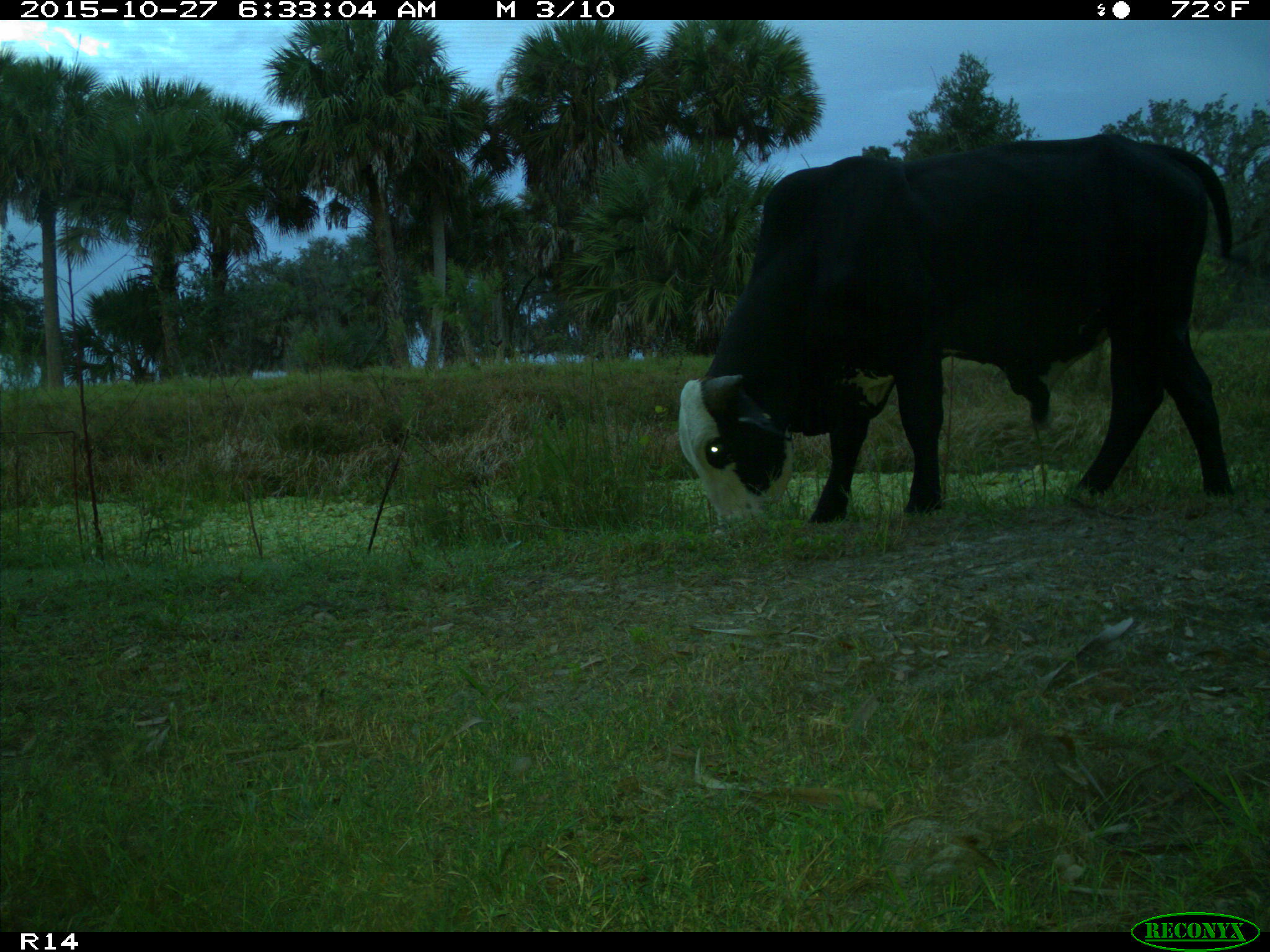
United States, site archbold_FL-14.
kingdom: Animalia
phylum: Chordata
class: Mammalia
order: Artiodactyla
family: Bovidae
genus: Bos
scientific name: Bos taurus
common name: domestic cow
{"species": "Bos taurus (domestic cow)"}